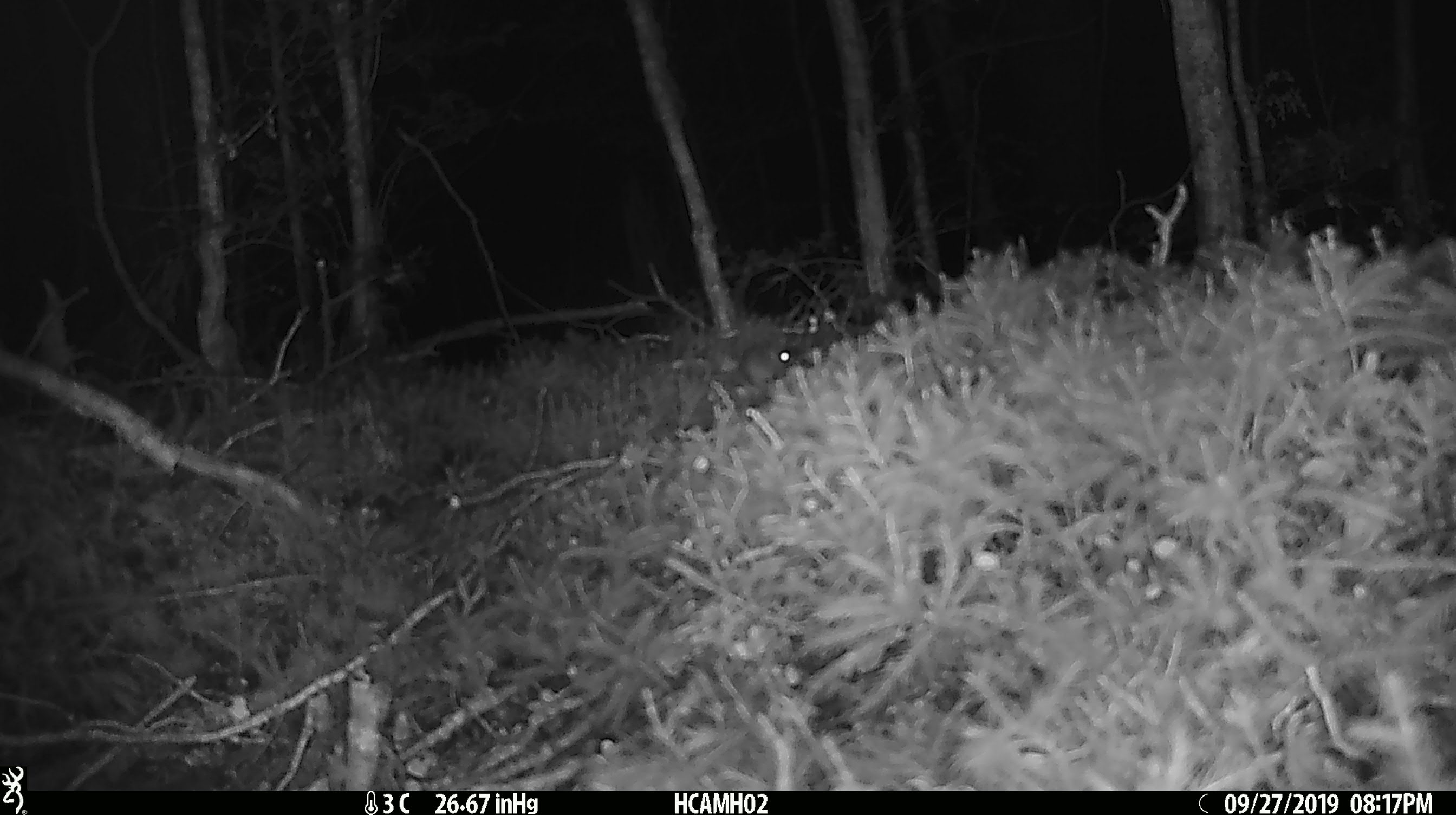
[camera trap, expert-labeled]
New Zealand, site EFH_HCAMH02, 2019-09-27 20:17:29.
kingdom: Animalia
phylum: Chordata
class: Mammalia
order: Rodentia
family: Muridae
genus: Mus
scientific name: Mus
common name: mouse